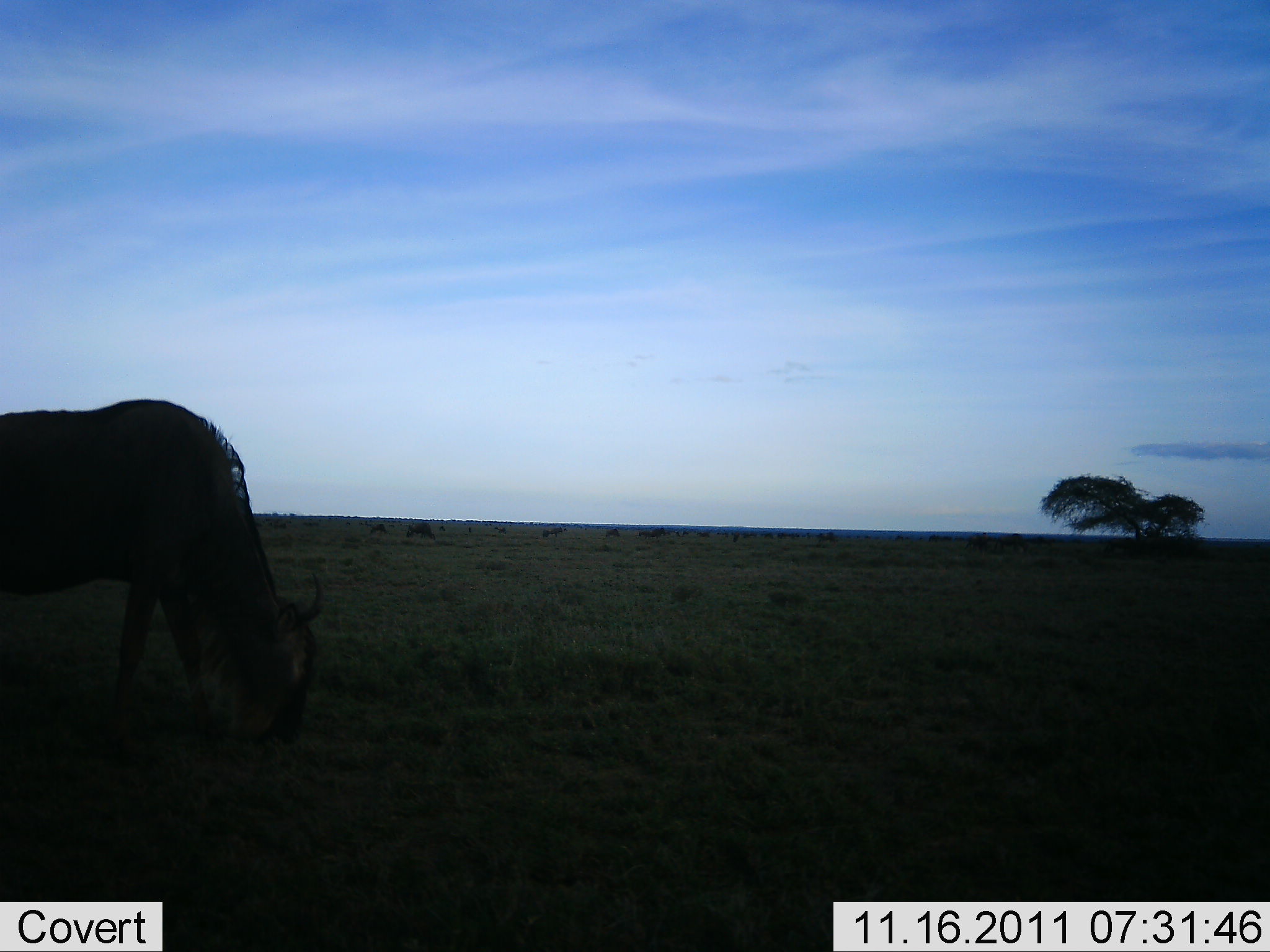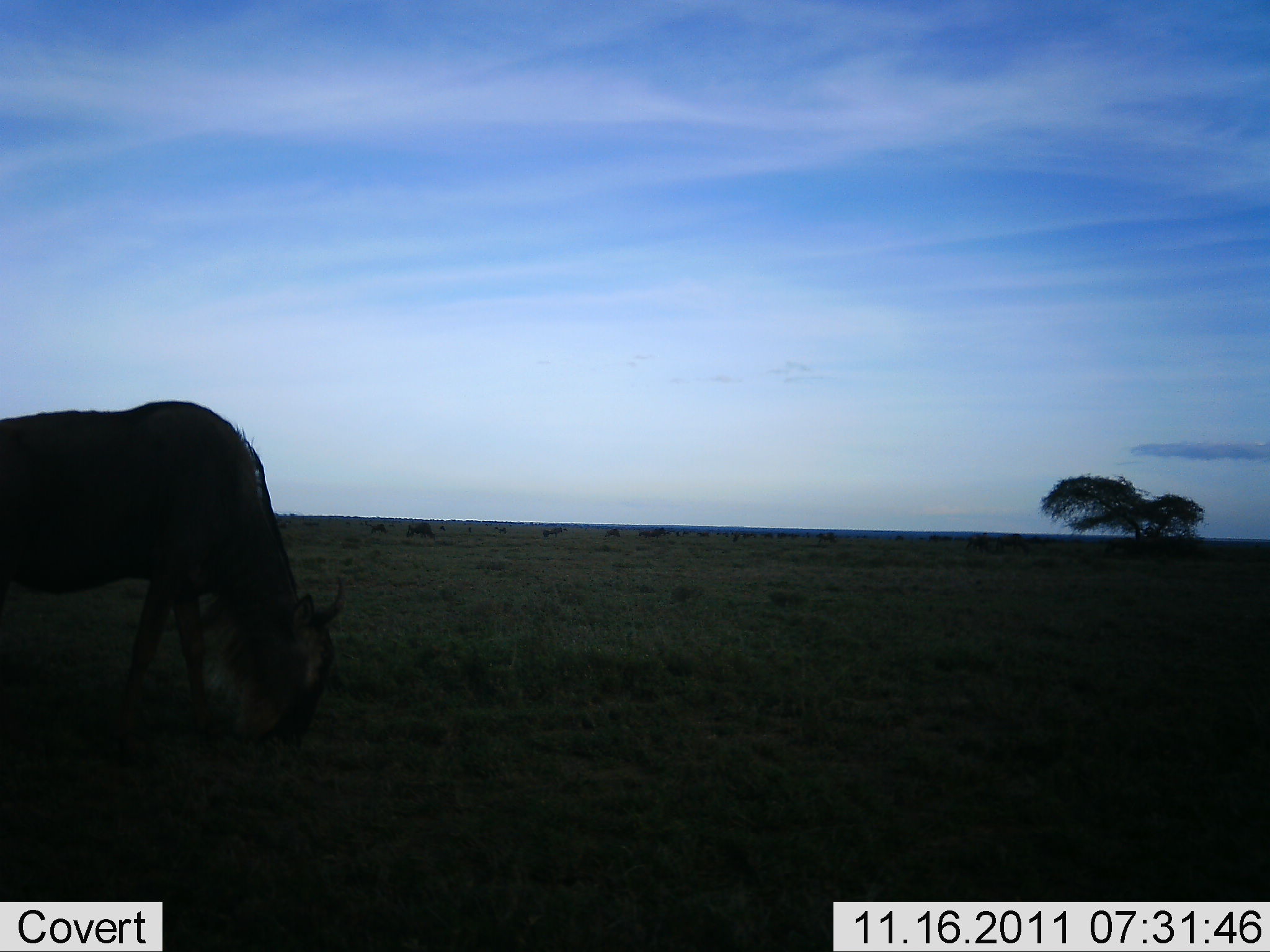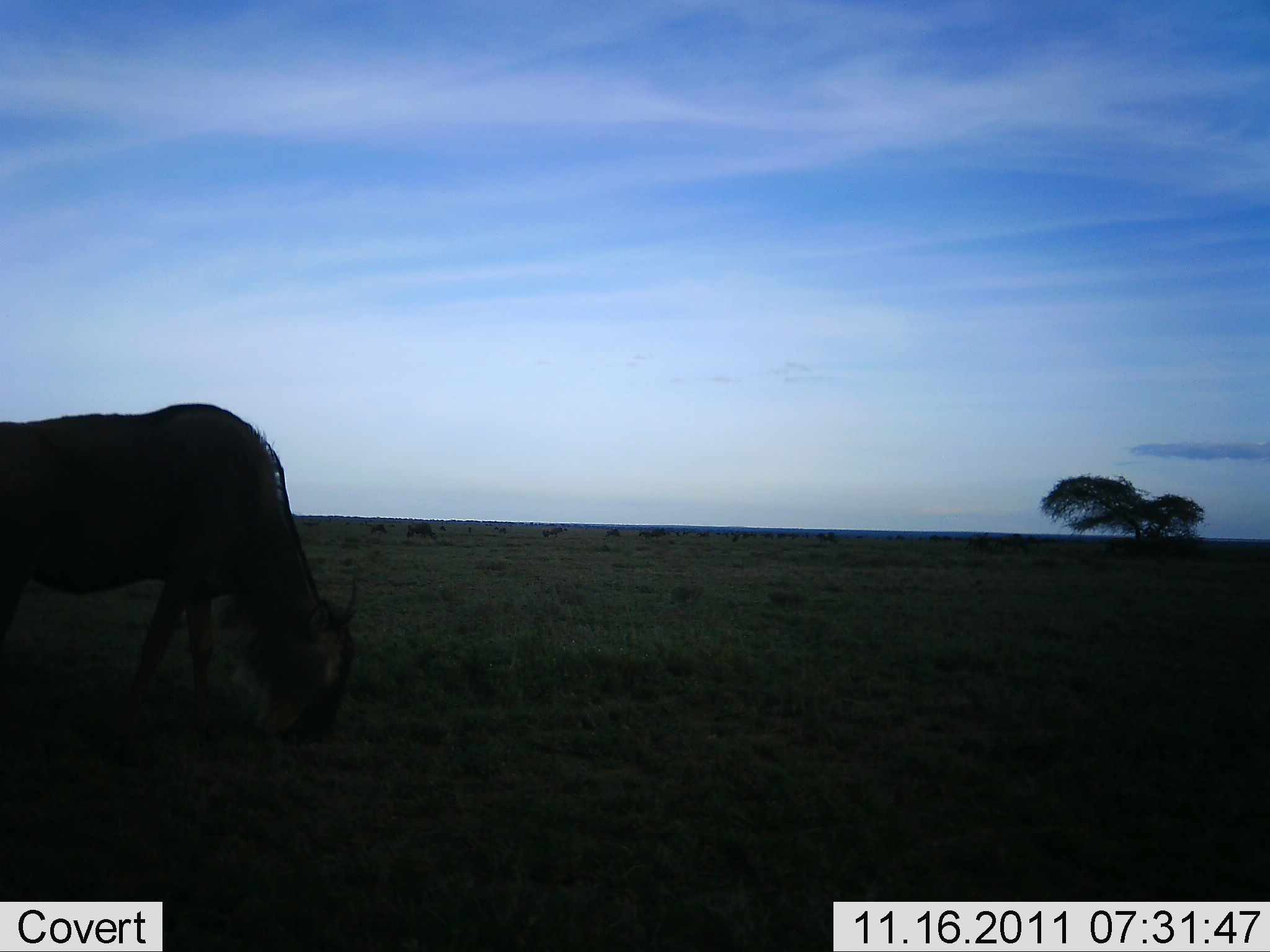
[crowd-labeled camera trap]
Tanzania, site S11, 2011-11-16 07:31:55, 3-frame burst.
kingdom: Animalia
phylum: Chordata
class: Mammalia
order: Artiodactyla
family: Bovidae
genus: Connochaetes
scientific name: Connochaetes taurinus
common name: blue wildebeest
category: wildebeest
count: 1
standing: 13%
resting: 0%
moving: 7%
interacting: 0%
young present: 0%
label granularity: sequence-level